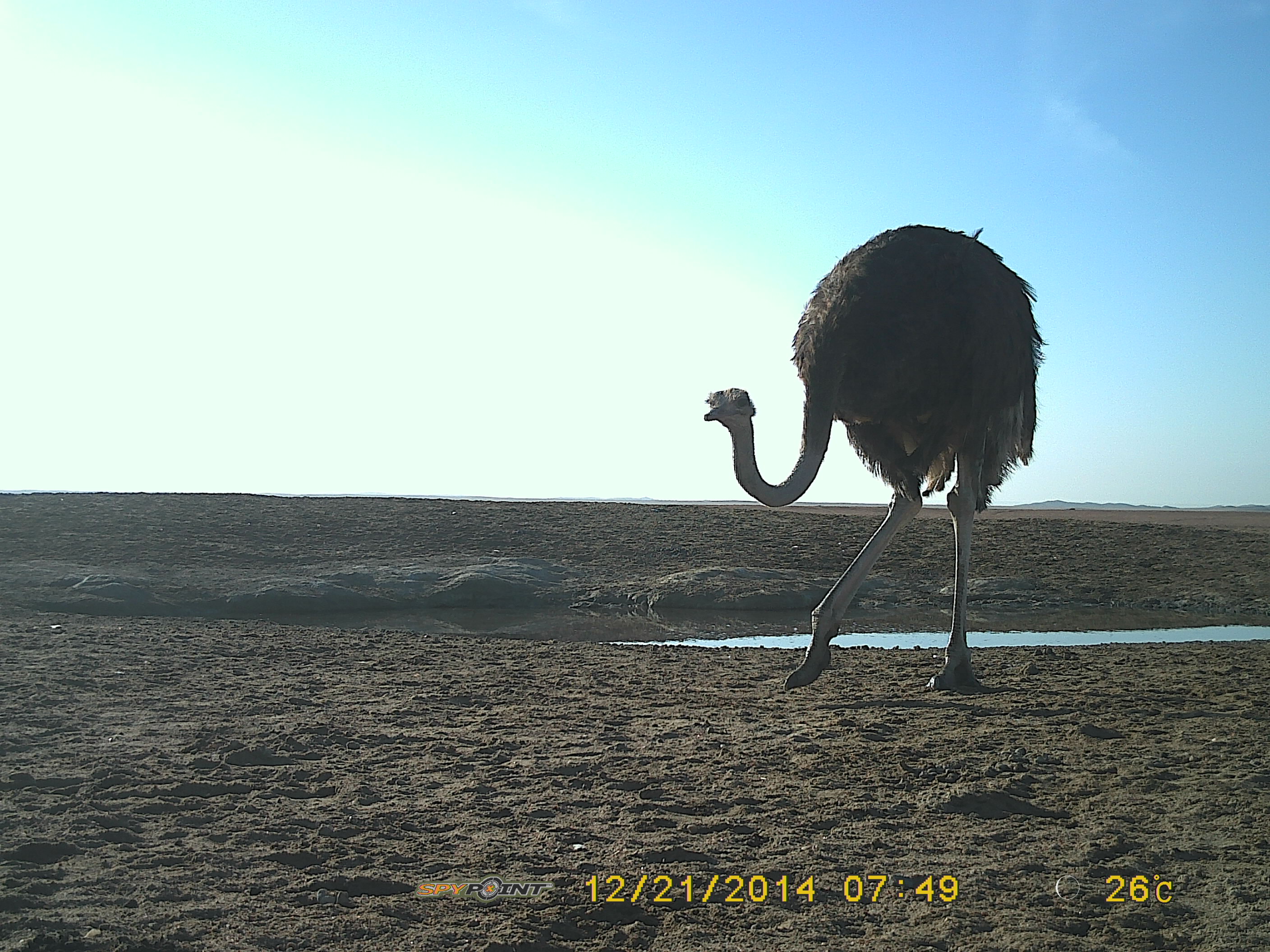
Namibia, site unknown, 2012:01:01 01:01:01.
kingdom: Animalia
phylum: Chordata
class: Aves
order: Struthioniformes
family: Struthionidae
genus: Struthio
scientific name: Struthio camelus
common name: common ostrich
Struthio camelus (common ostrich).